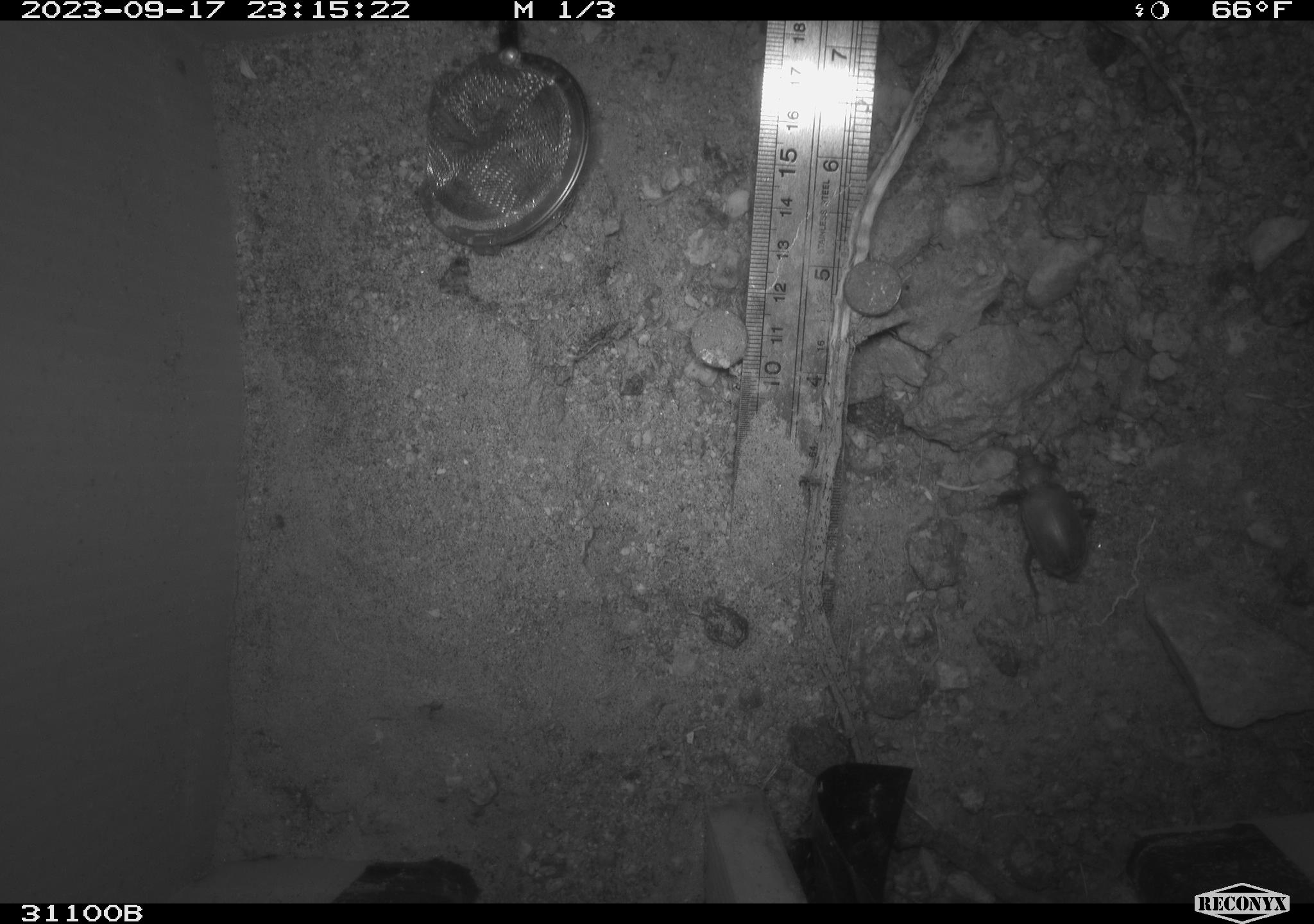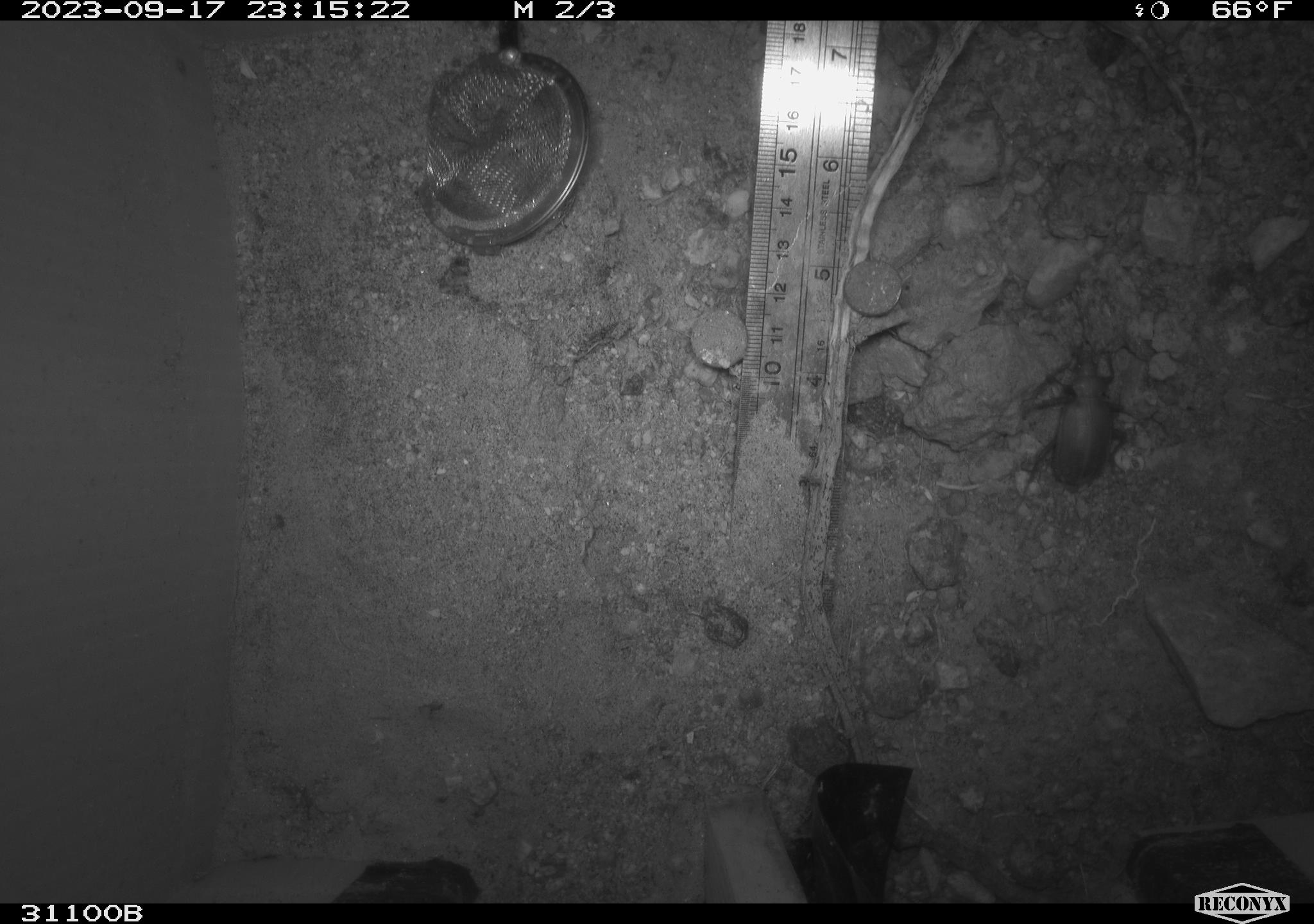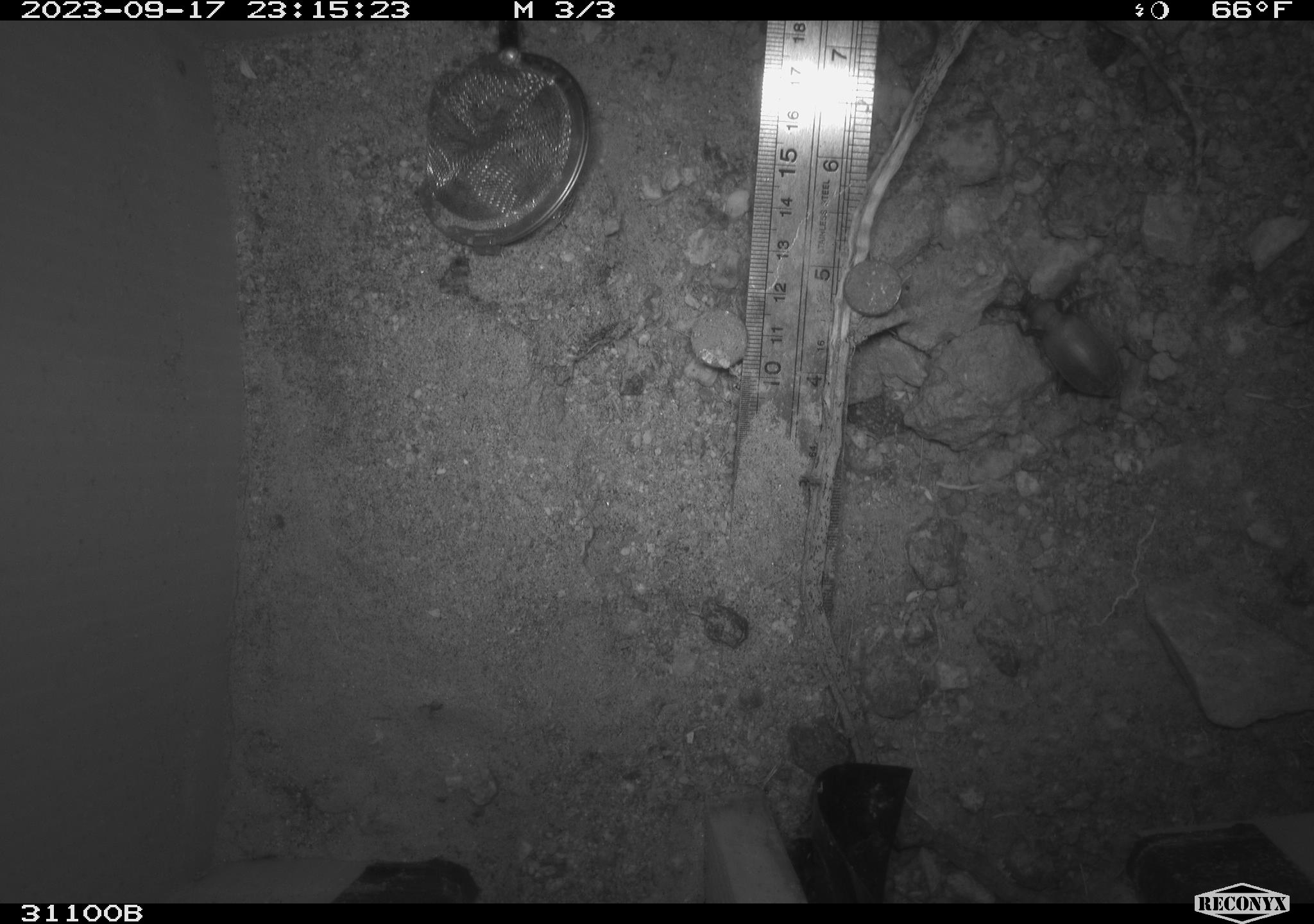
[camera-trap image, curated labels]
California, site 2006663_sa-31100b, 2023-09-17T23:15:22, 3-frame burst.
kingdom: Animalia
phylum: Arthropoda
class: Insecta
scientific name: Insecta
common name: insect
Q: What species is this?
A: Insect (Insecta).